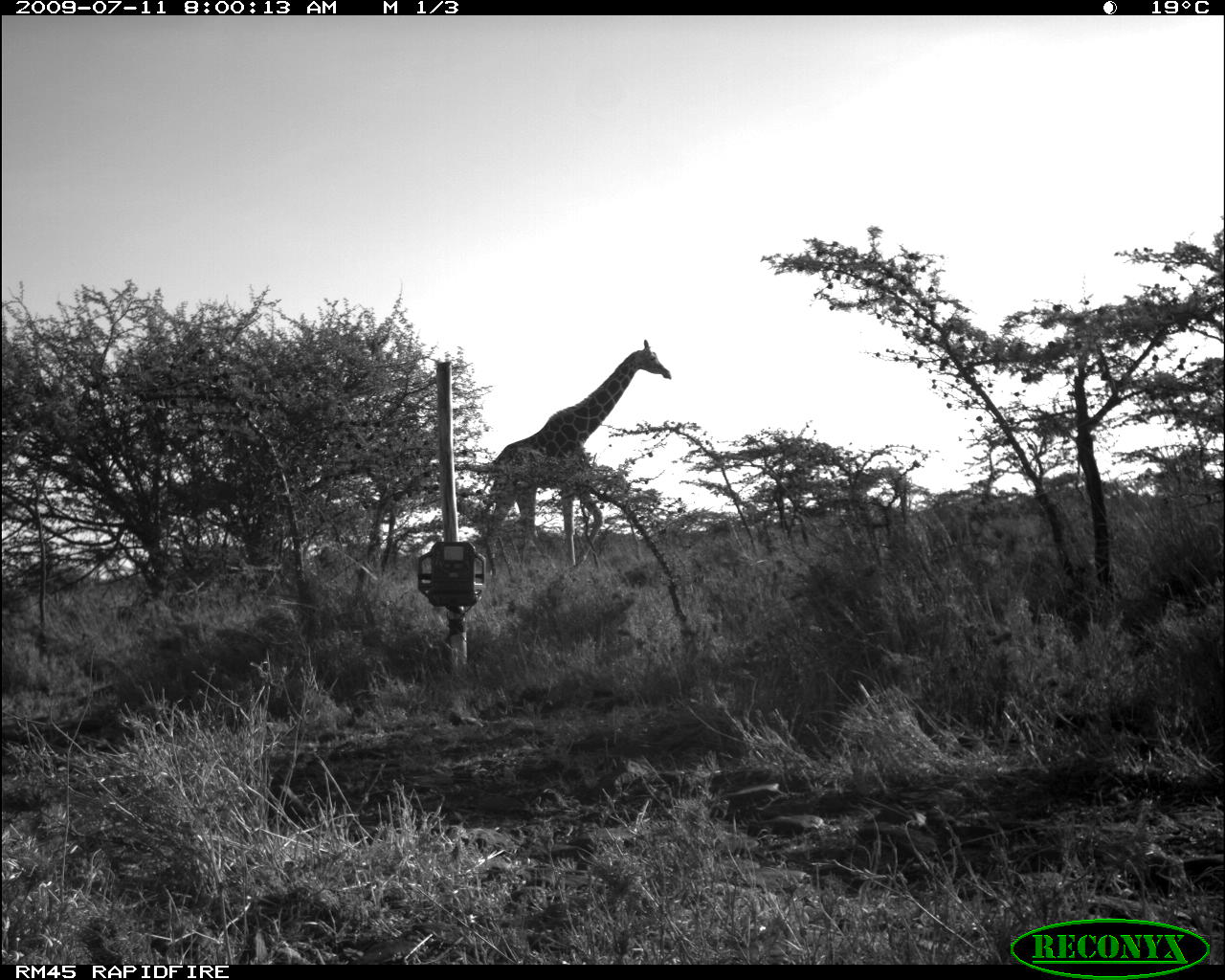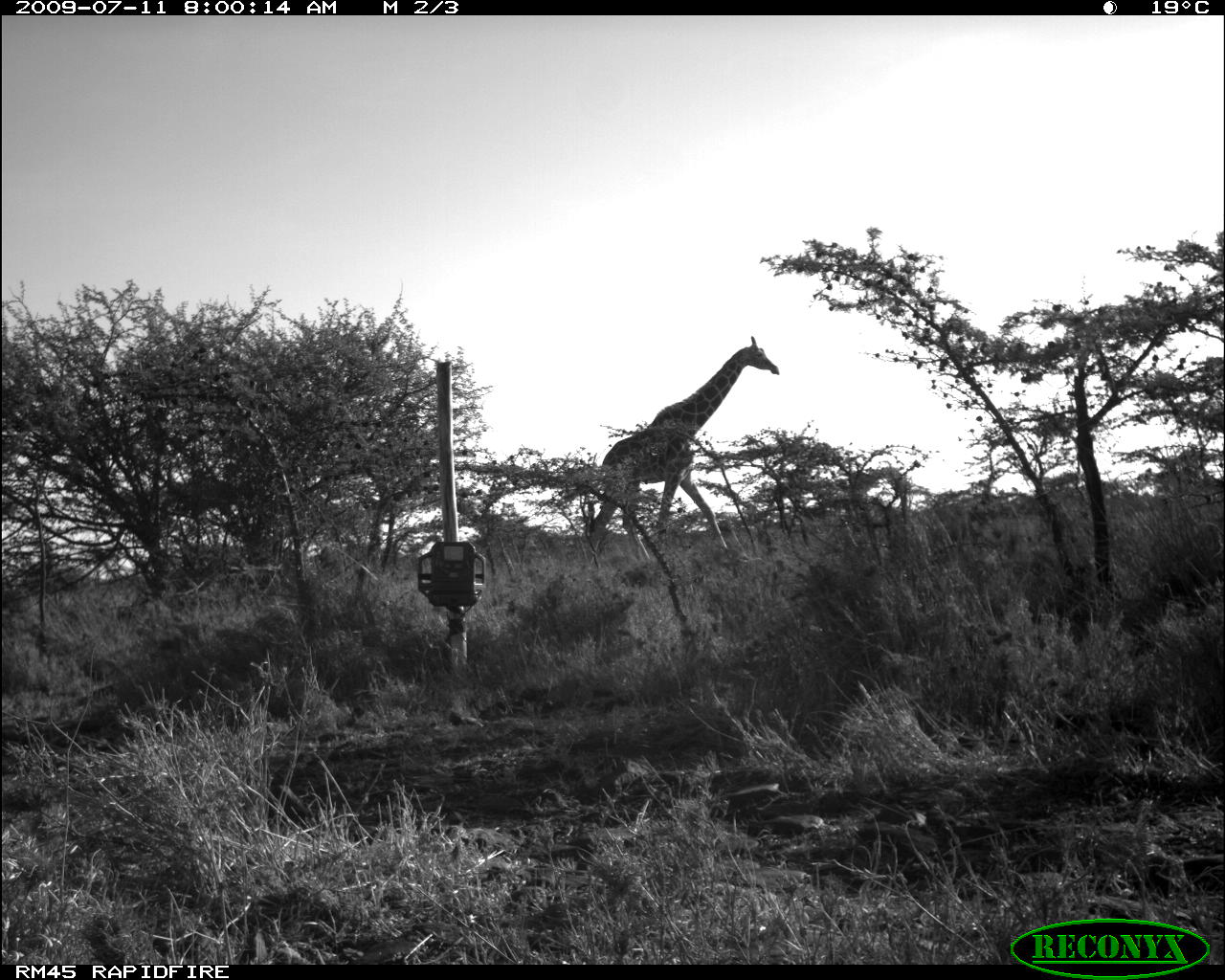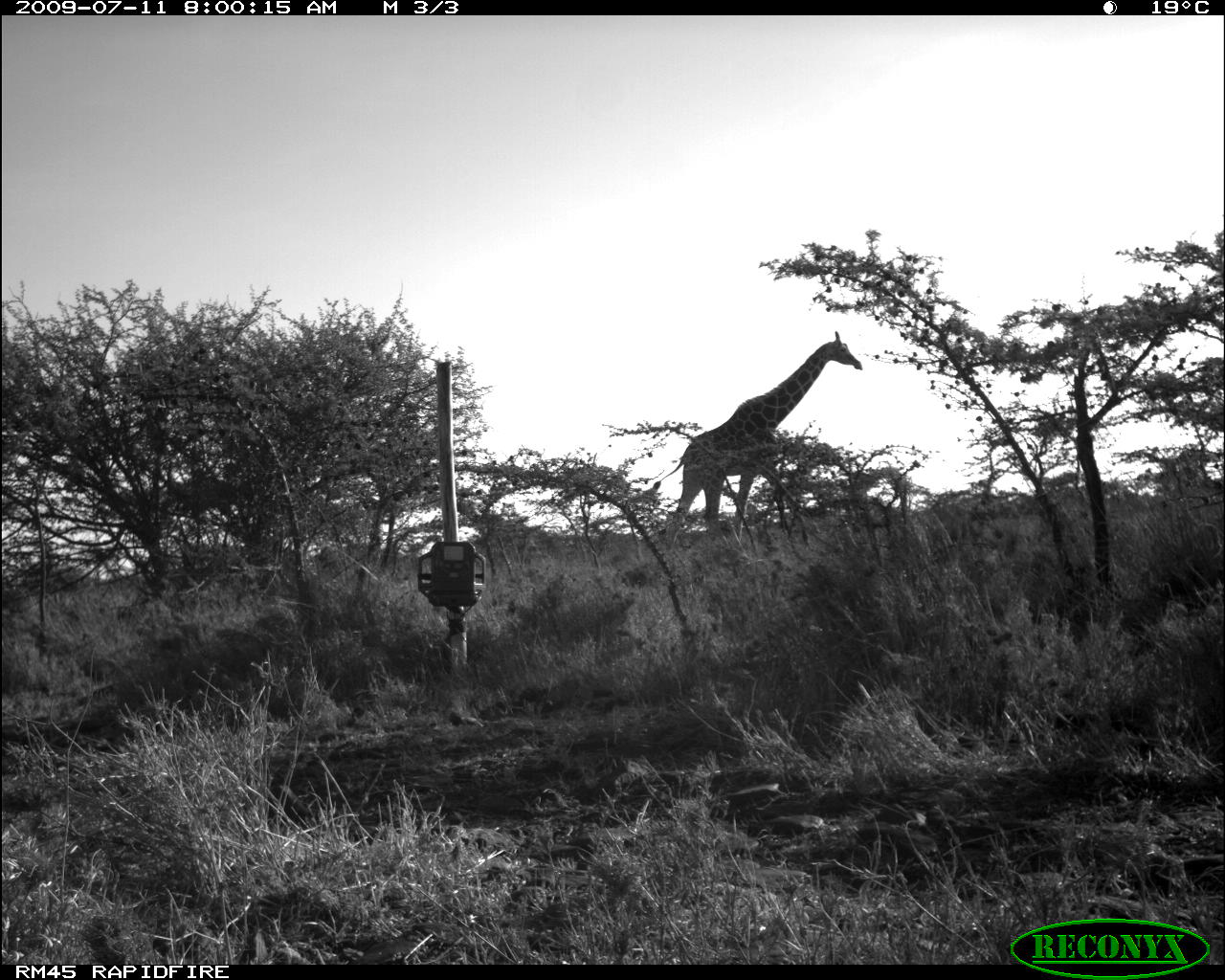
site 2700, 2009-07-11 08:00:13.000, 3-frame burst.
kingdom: Animalia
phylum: Chordata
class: Mammalia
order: Artiodactyla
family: Giraffidae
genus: Giraffa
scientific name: Giraffa camelopardalis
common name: giraffe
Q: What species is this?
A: Giraffa camelopardalis (giraffe).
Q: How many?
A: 1.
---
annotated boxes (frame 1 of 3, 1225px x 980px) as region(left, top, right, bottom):
giraffa camelopardalis: region(480, 337, 672, 570)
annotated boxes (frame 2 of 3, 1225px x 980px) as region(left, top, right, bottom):
giraffa camelopardalis: region(587, 335, 780, 562)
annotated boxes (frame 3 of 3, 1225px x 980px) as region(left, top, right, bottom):
giraffa camelopardalis: region(649, 330, 863, 551)